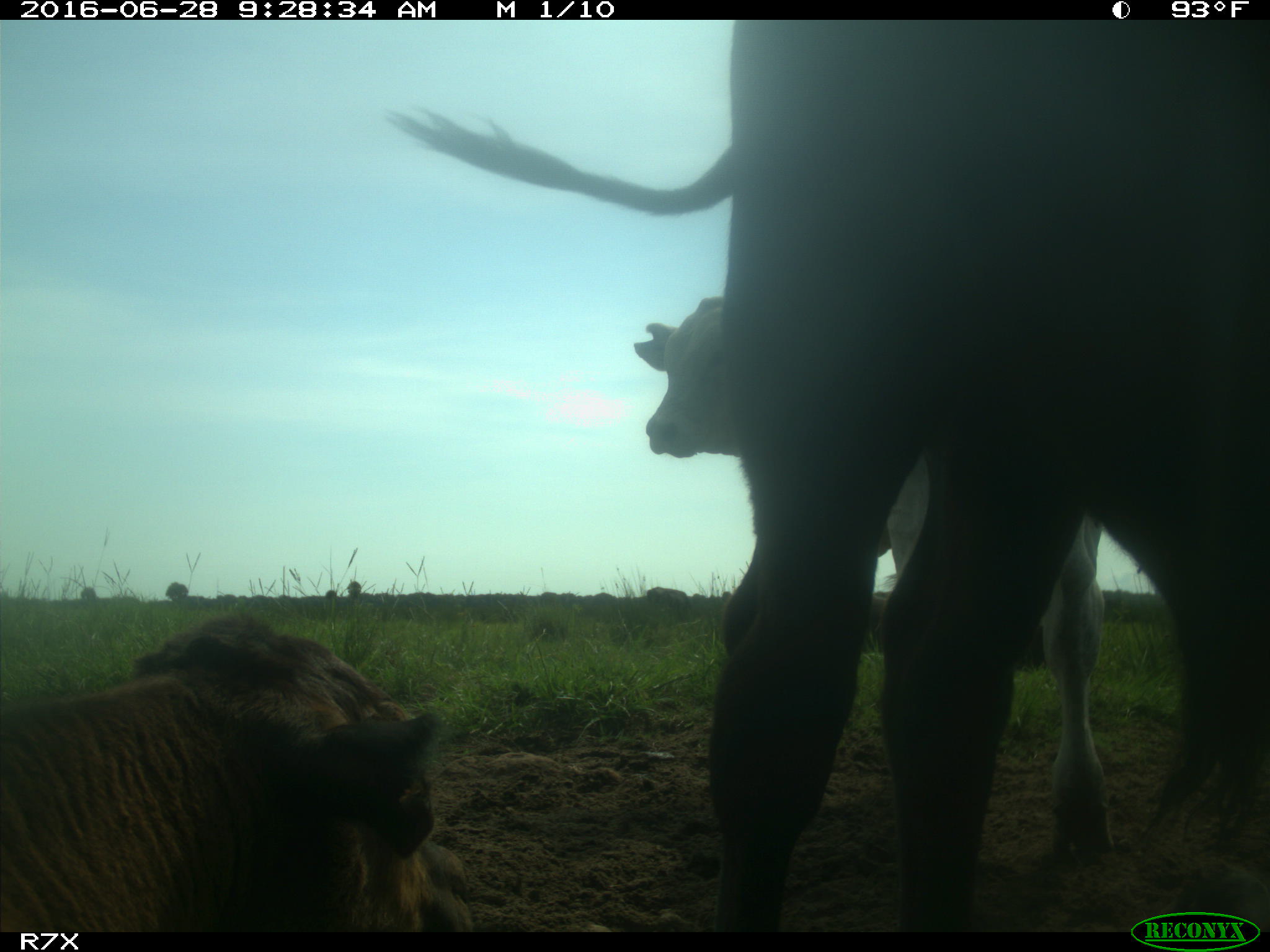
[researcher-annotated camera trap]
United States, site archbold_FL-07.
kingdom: Animalia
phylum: Chordata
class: Mammalia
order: Artiodactyla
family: Bovidae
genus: Bos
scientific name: Bos taurus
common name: domestic cow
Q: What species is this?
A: Bos taurus (domestic cow).